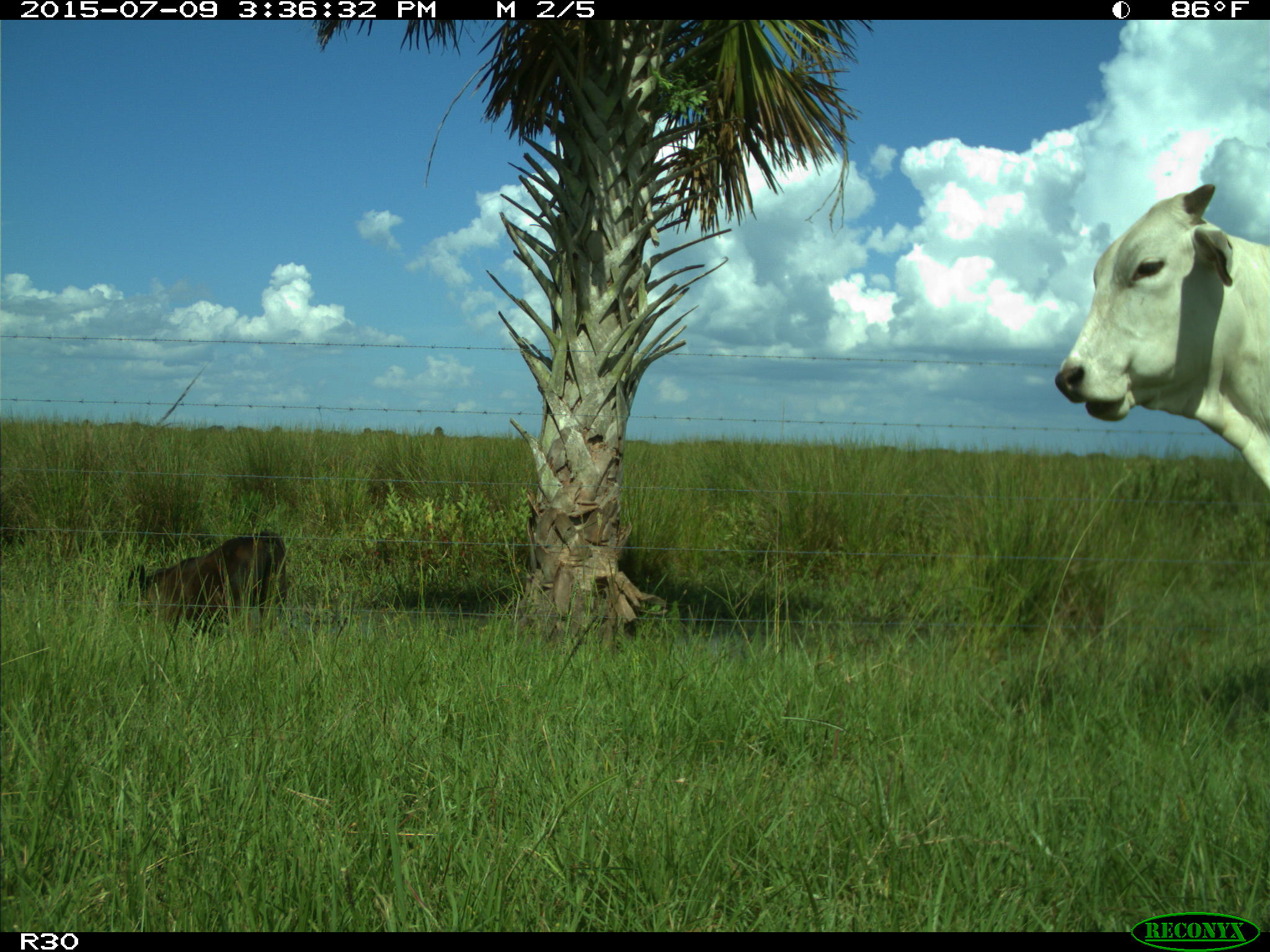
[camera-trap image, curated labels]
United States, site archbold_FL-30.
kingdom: Animalia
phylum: Chordata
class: Mammalia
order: Artiodactyla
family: Bovidae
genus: Bos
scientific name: Bos taurus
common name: domestic cow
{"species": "Bos taurus (domestic cow)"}